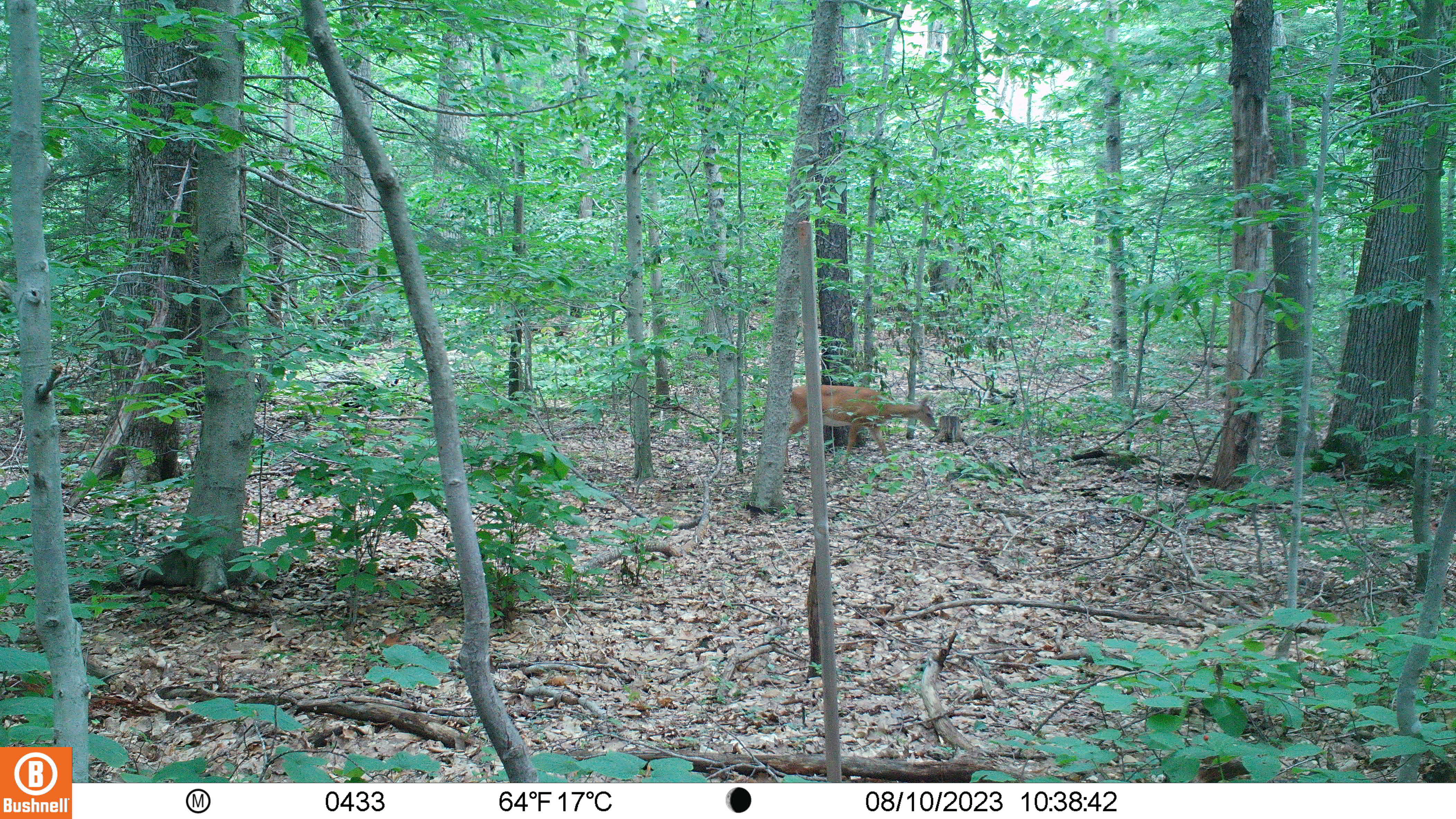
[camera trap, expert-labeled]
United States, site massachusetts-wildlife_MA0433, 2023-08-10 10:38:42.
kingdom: Animalia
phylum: Chordata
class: Mammalia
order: Artiodactyla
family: Cervidae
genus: Odocoileus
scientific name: Odocoileus virginianus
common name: white-tailed deer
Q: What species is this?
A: White-tailed deer (Odocoileus virginianus).